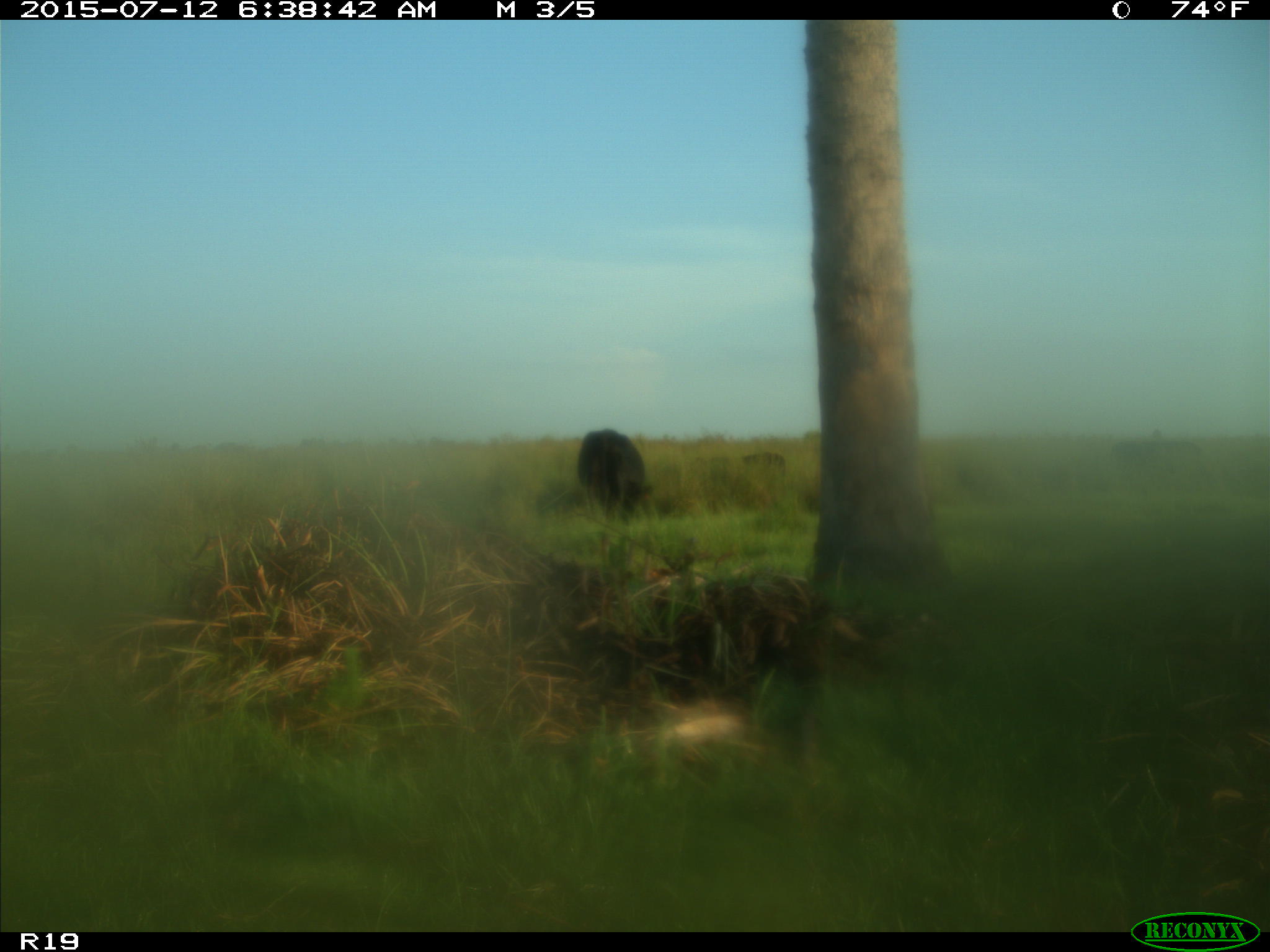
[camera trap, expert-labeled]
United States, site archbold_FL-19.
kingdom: Animalia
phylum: Chordata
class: Mammalia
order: Artiodactyla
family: Bovidae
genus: Bos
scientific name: Bos taurus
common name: domestic cow